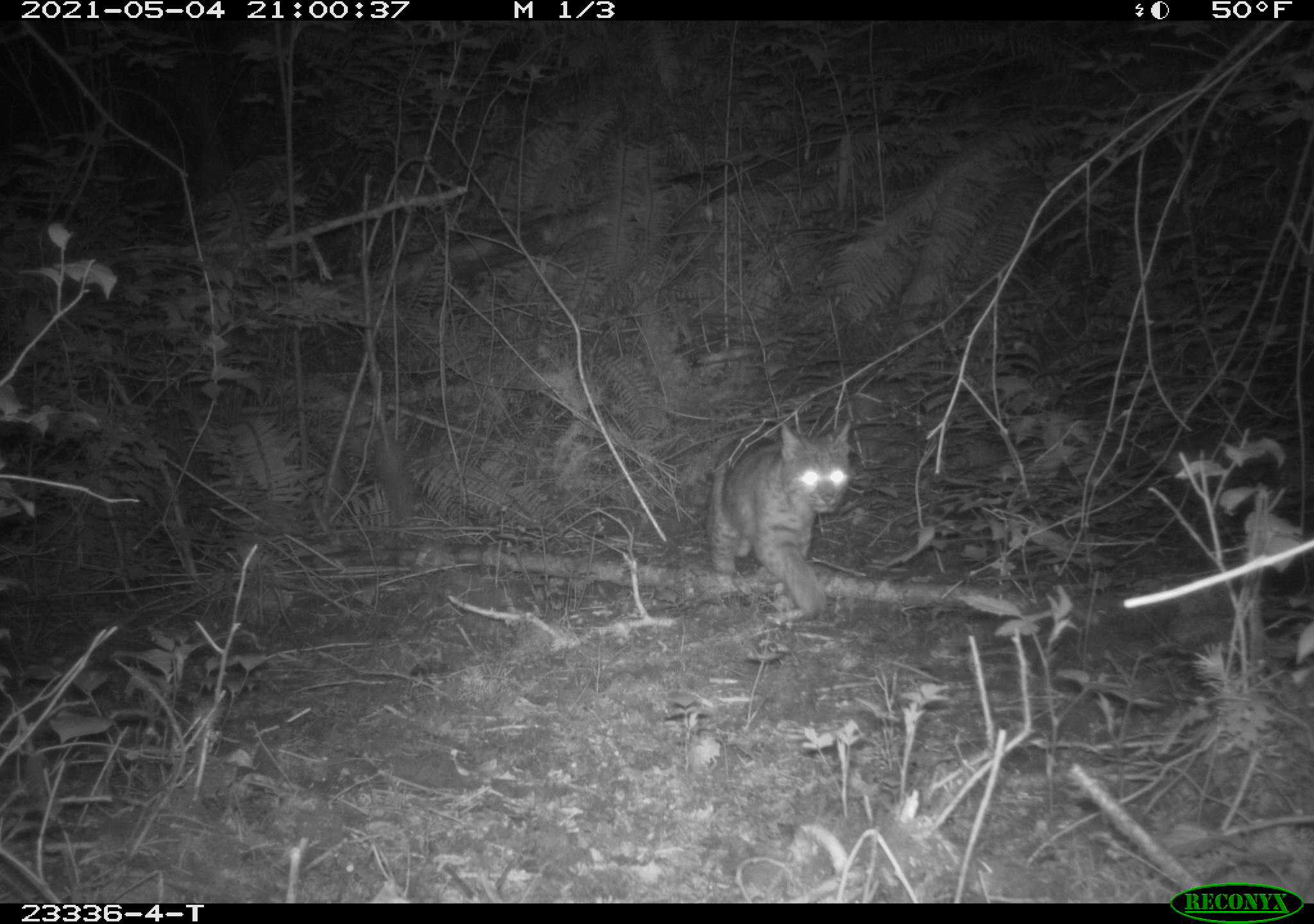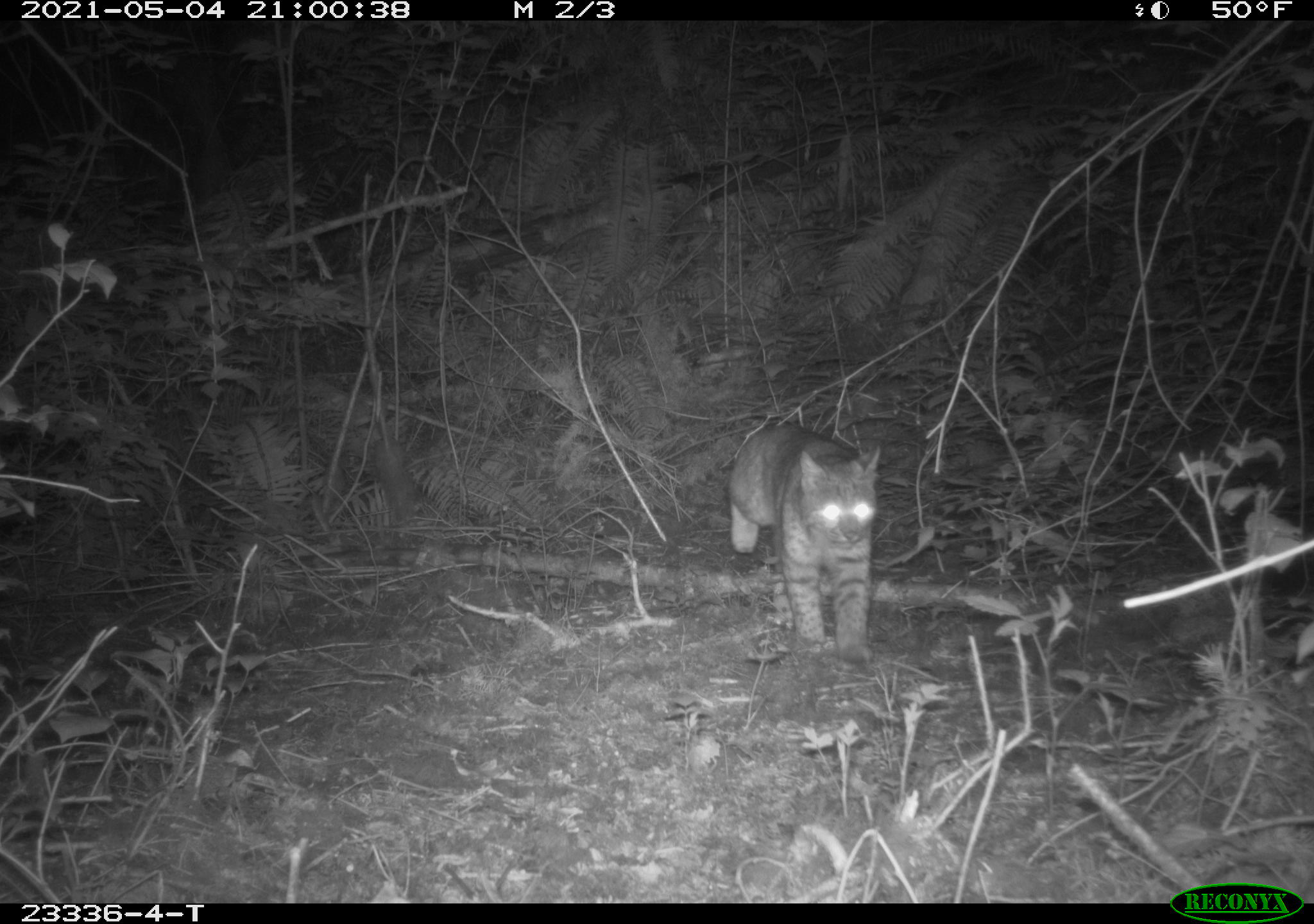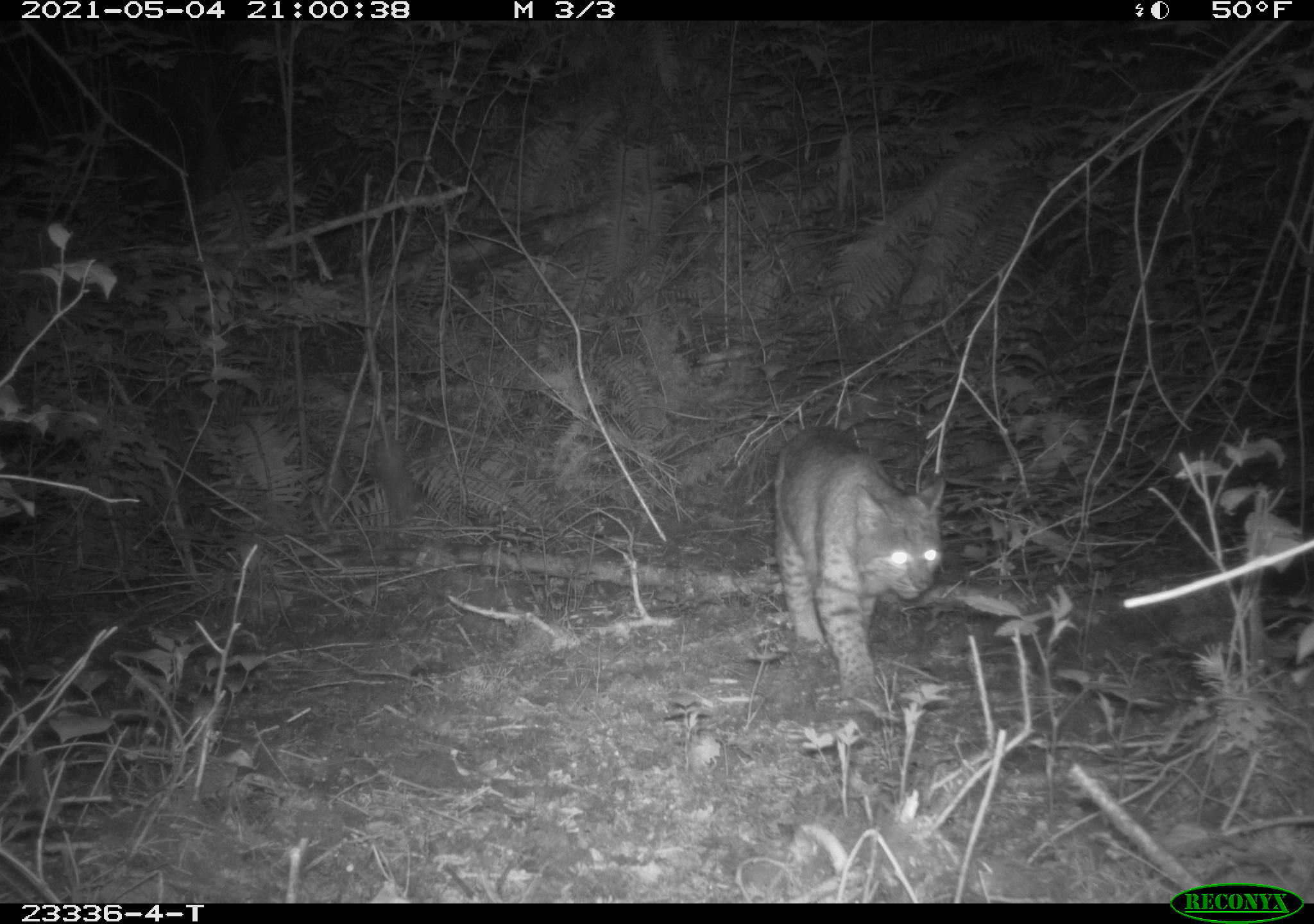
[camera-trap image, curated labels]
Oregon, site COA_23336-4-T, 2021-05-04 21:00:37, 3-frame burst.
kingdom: Animalia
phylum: Chordata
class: Mammalia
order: Carnivora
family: Felidae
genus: Lynx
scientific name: Lynx rufus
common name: bobcat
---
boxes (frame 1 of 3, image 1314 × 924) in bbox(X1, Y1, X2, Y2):
bobcat: bbox(704, 416, 859, 624)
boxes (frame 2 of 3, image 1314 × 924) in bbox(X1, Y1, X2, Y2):
bobcat: bbox(715, 404, 880, 662)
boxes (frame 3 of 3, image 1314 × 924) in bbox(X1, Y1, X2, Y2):
bobcat: bbox(773, 423, 949, 707)